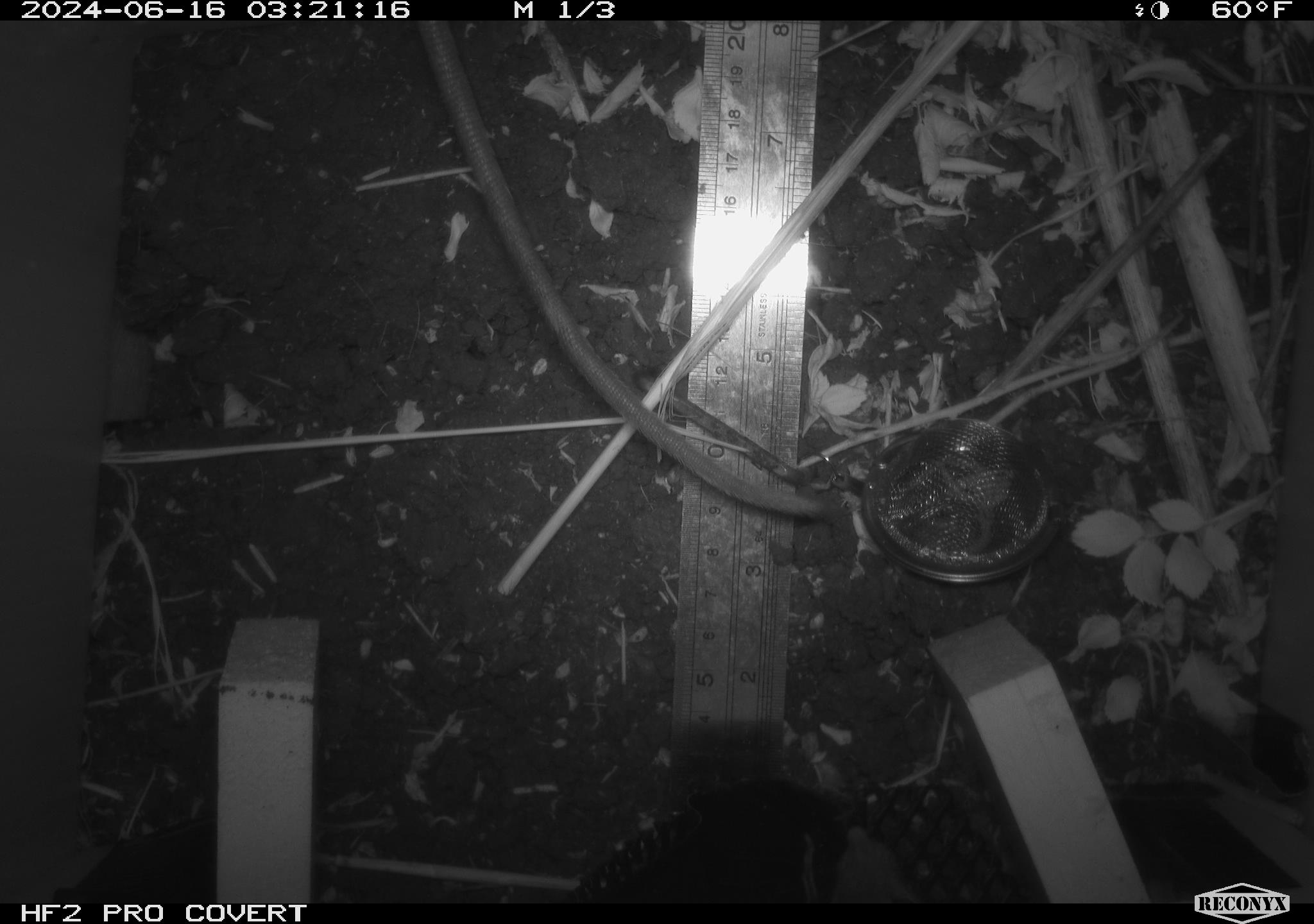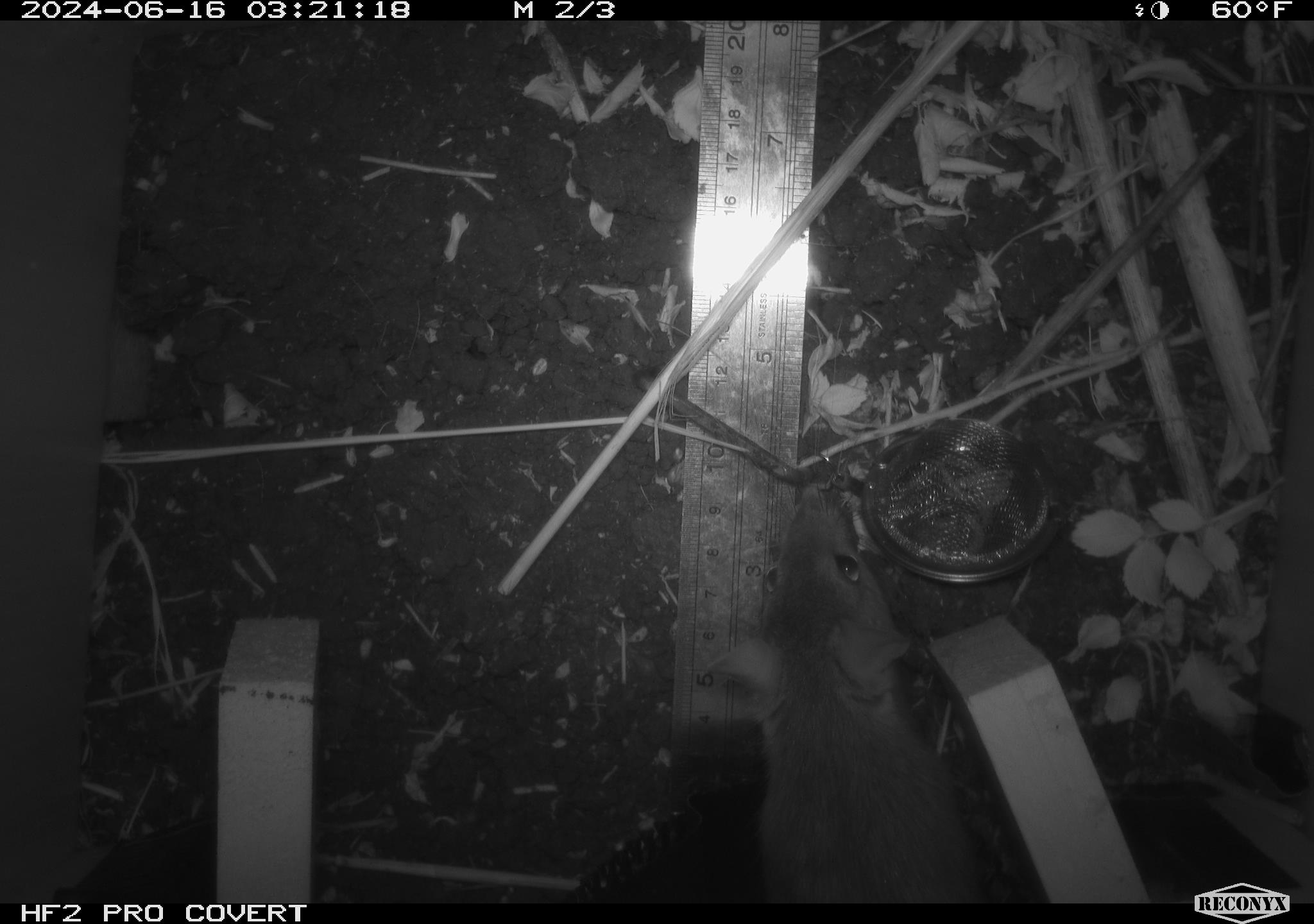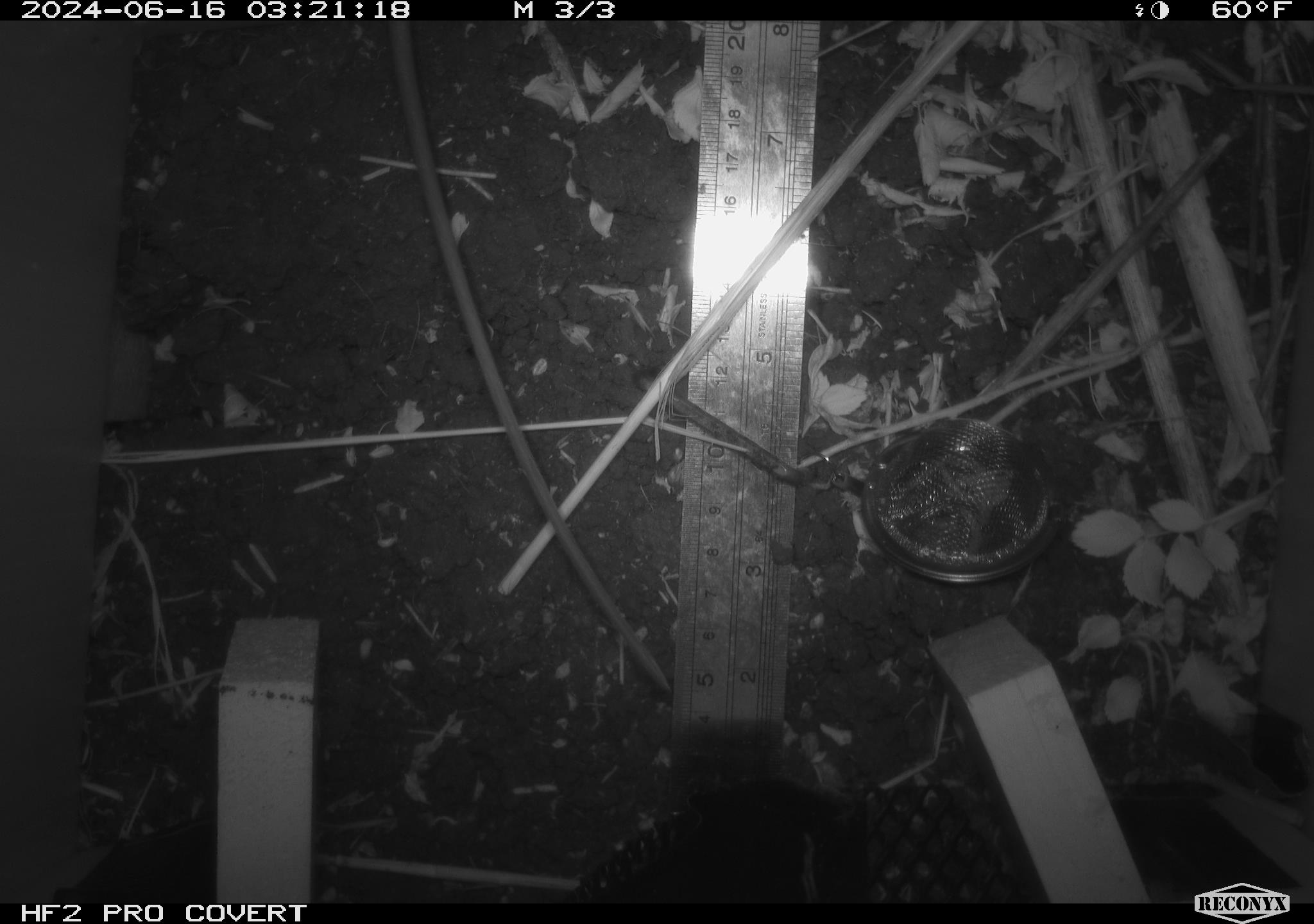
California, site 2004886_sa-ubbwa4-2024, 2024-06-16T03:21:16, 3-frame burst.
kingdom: Animalia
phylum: Chordata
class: Mammalia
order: Rodentia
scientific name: Rodentia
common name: woodrat or rat or mouse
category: woodrat or rat or mouse species